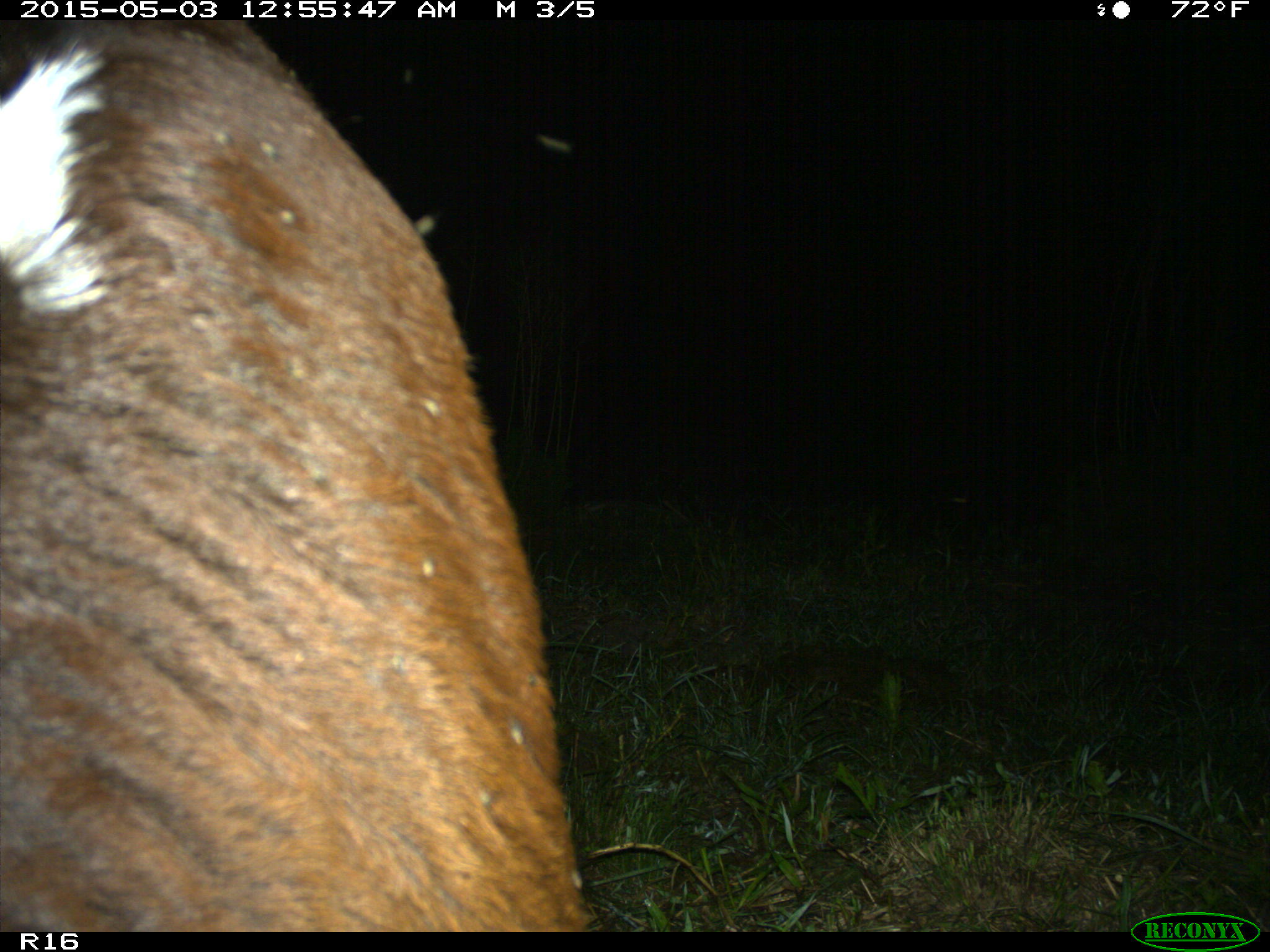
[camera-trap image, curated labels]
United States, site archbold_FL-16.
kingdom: Animalia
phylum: Chordata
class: Mammalia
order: Artiodactyla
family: Bovidae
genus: Bos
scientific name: Bos taurus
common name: domestic cow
Bos taurus (domestic cow).